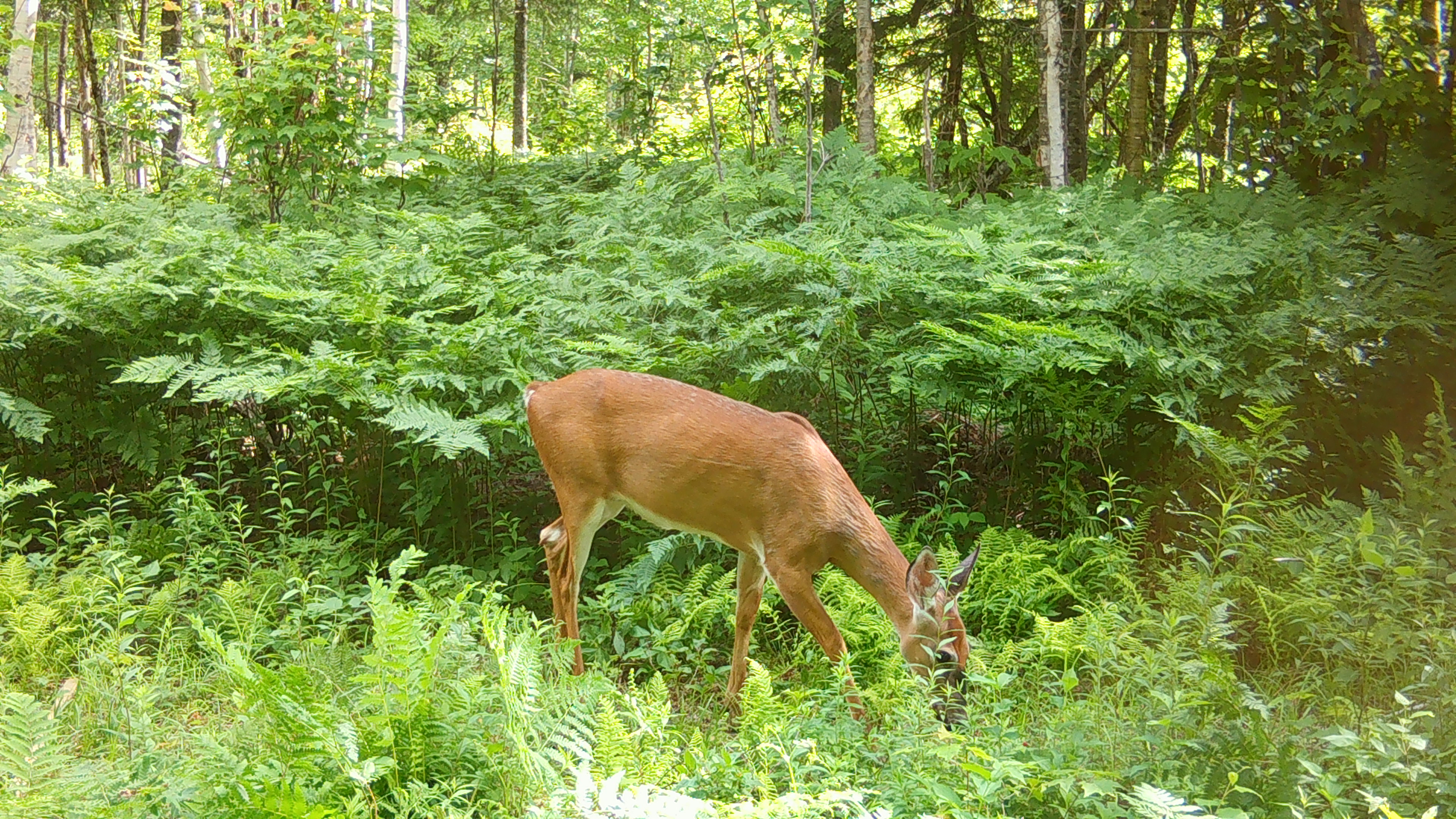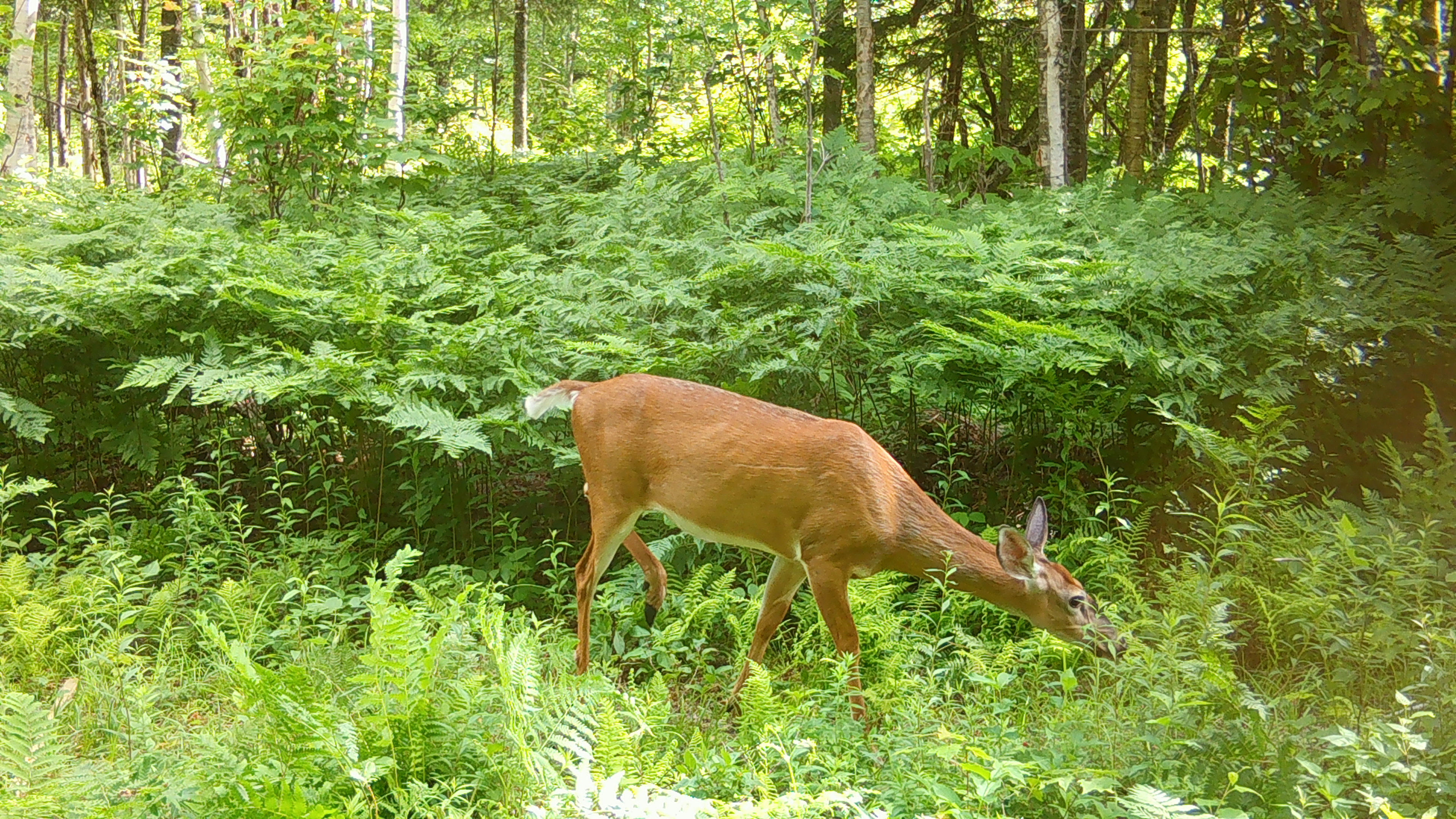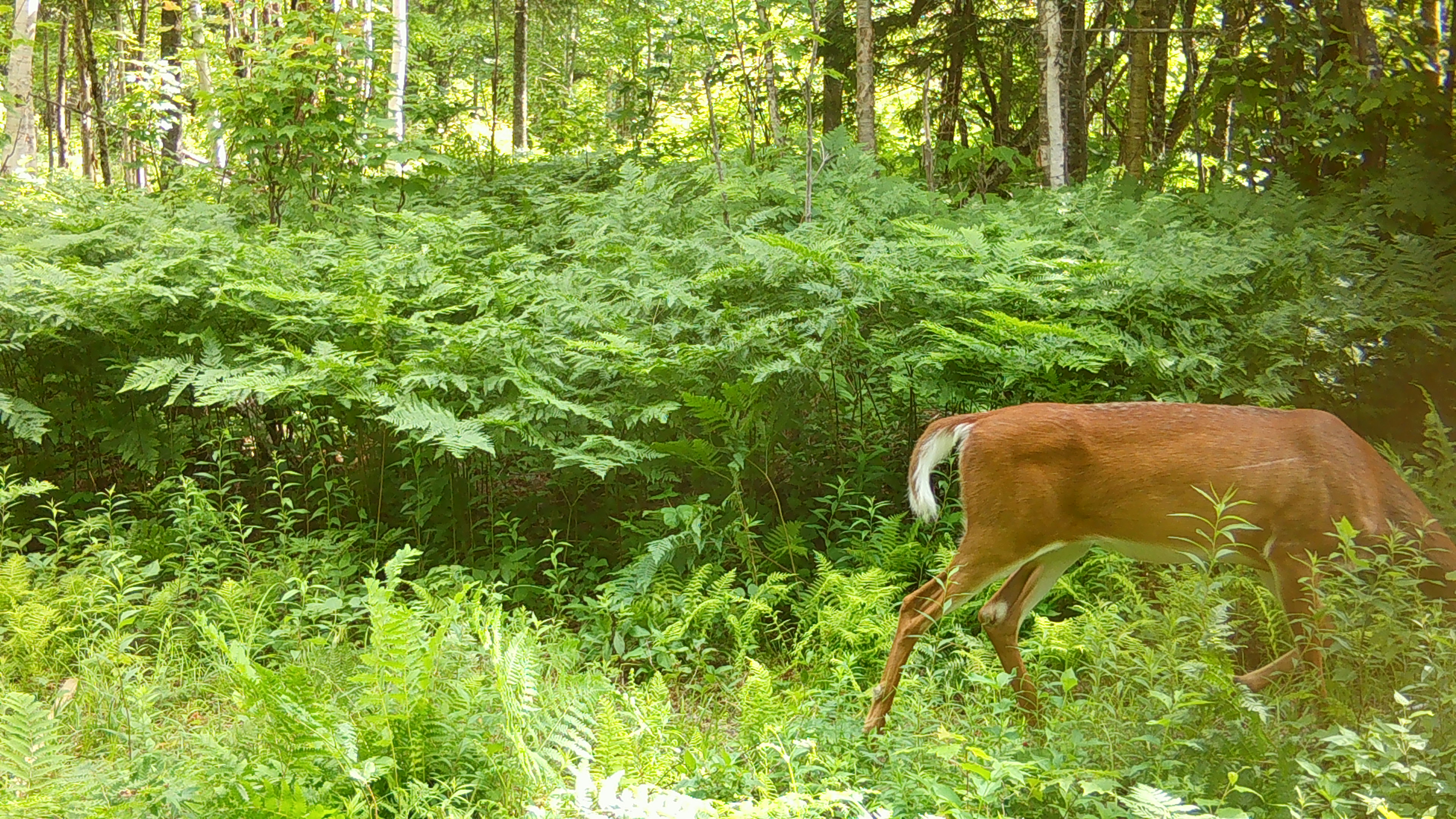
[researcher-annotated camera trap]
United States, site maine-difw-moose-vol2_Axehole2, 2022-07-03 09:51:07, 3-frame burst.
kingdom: Animalia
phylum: Chordata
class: Mammalia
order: Artiodactyla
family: Cervidae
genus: Odocoileus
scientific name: Odocoileus virginianus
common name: white-tailed deer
White-tailed deer (Odocoileus virginianus).